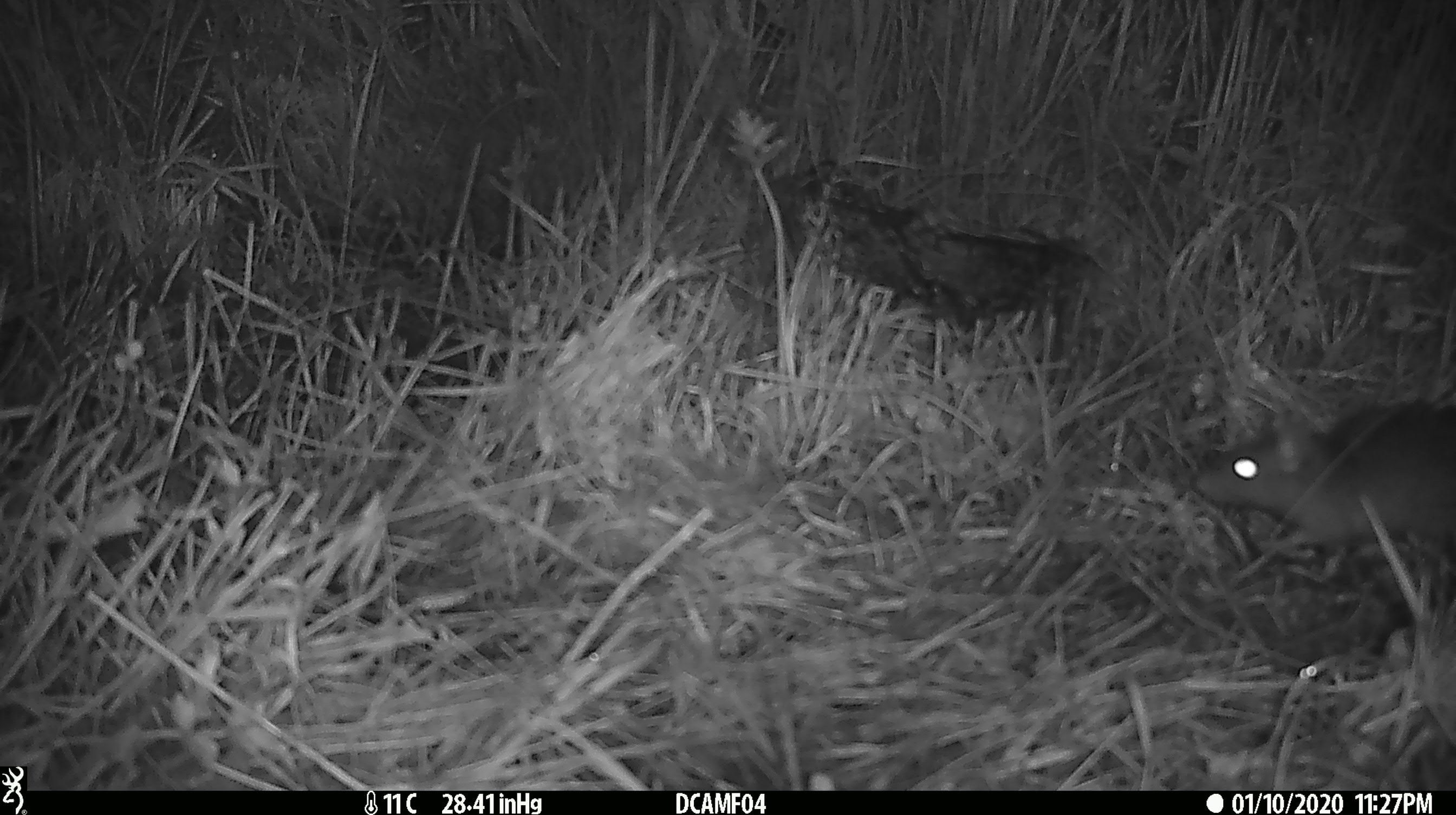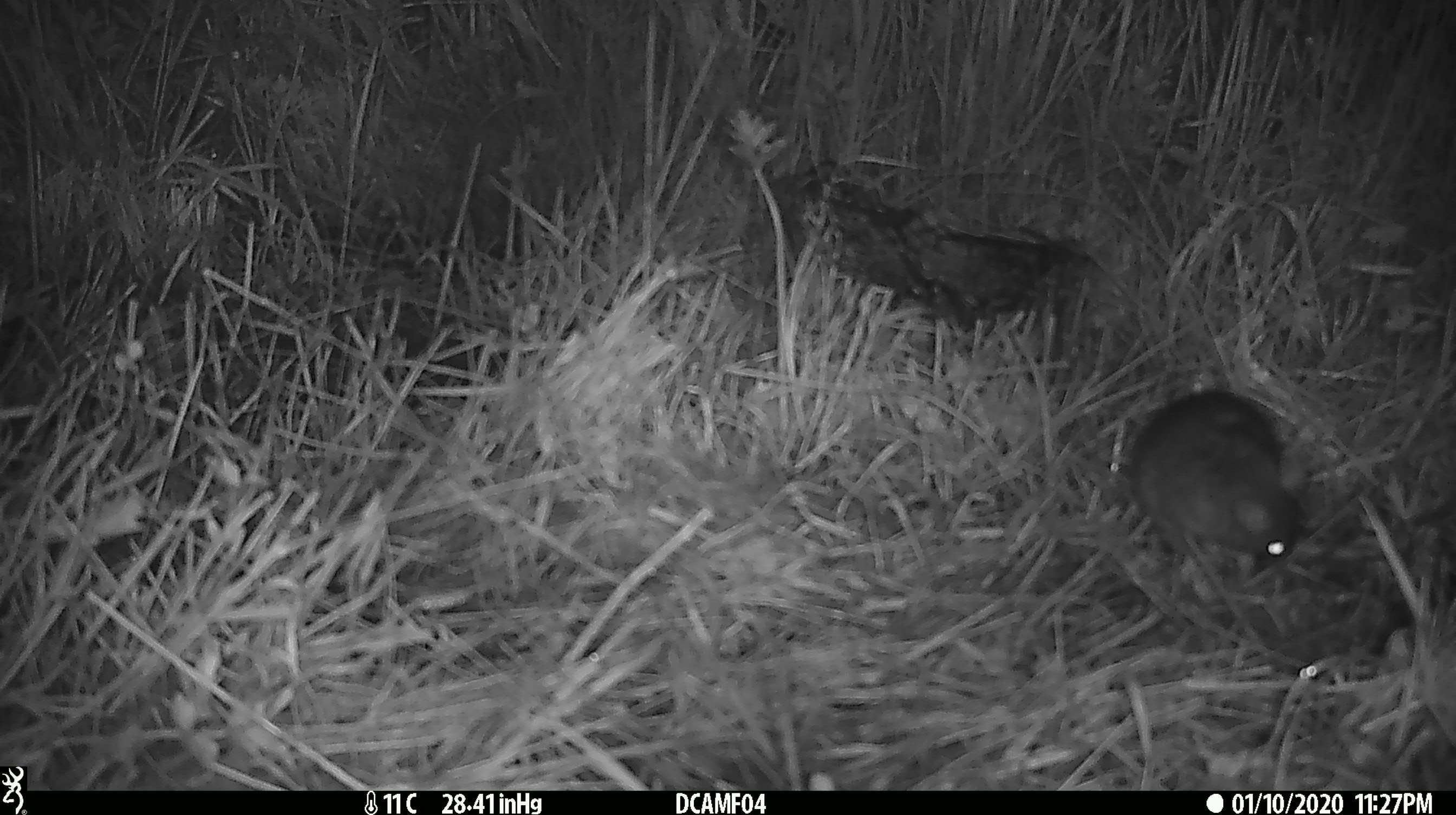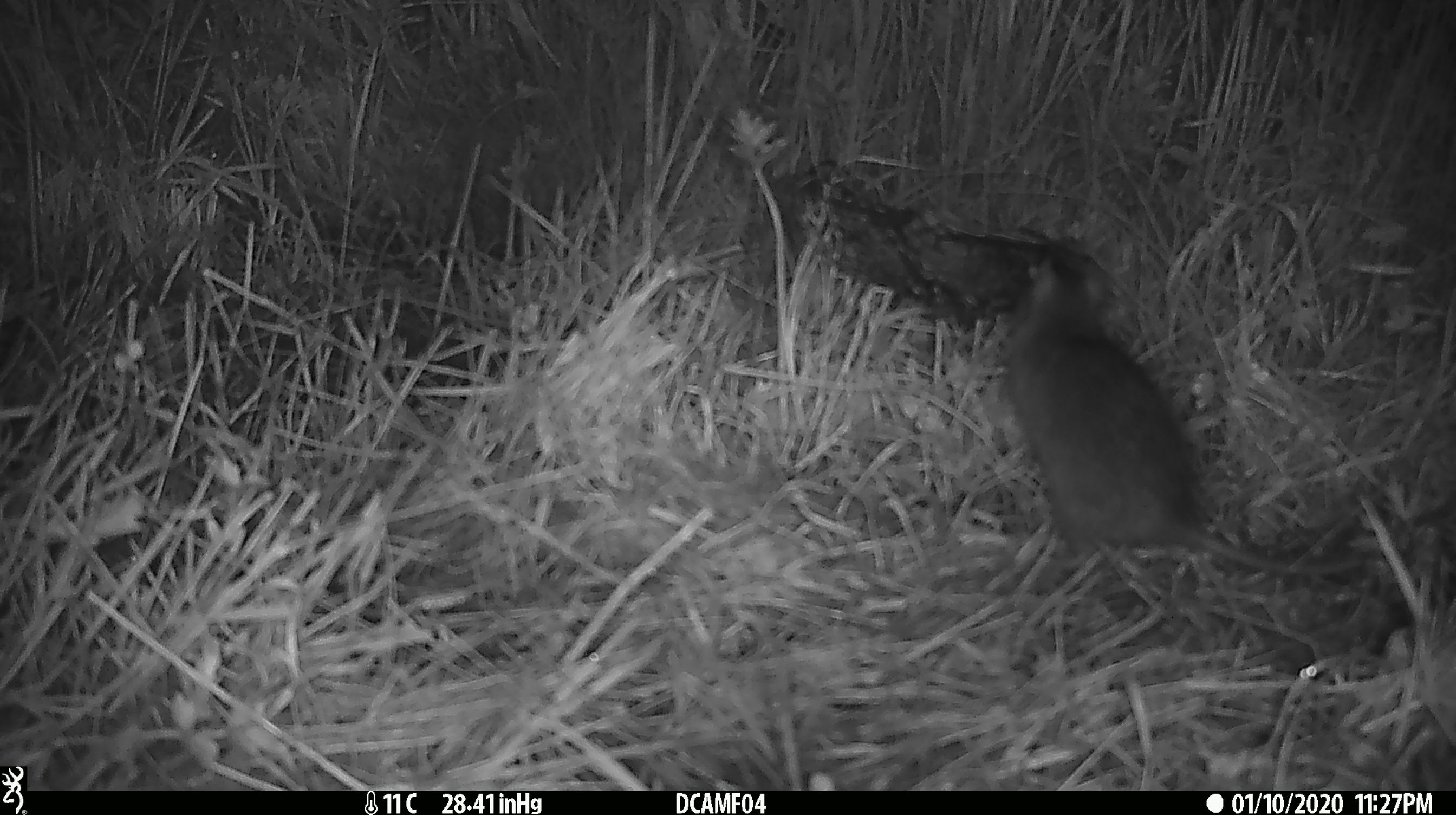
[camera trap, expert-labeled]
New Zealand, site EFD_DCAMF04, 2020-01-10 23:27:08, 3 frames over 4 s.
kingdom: Animalia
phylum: Chordata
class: Mammalia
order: Rodentia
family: Muridae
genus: Rattus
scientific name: Rattus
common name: rat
Rat (Rattus).